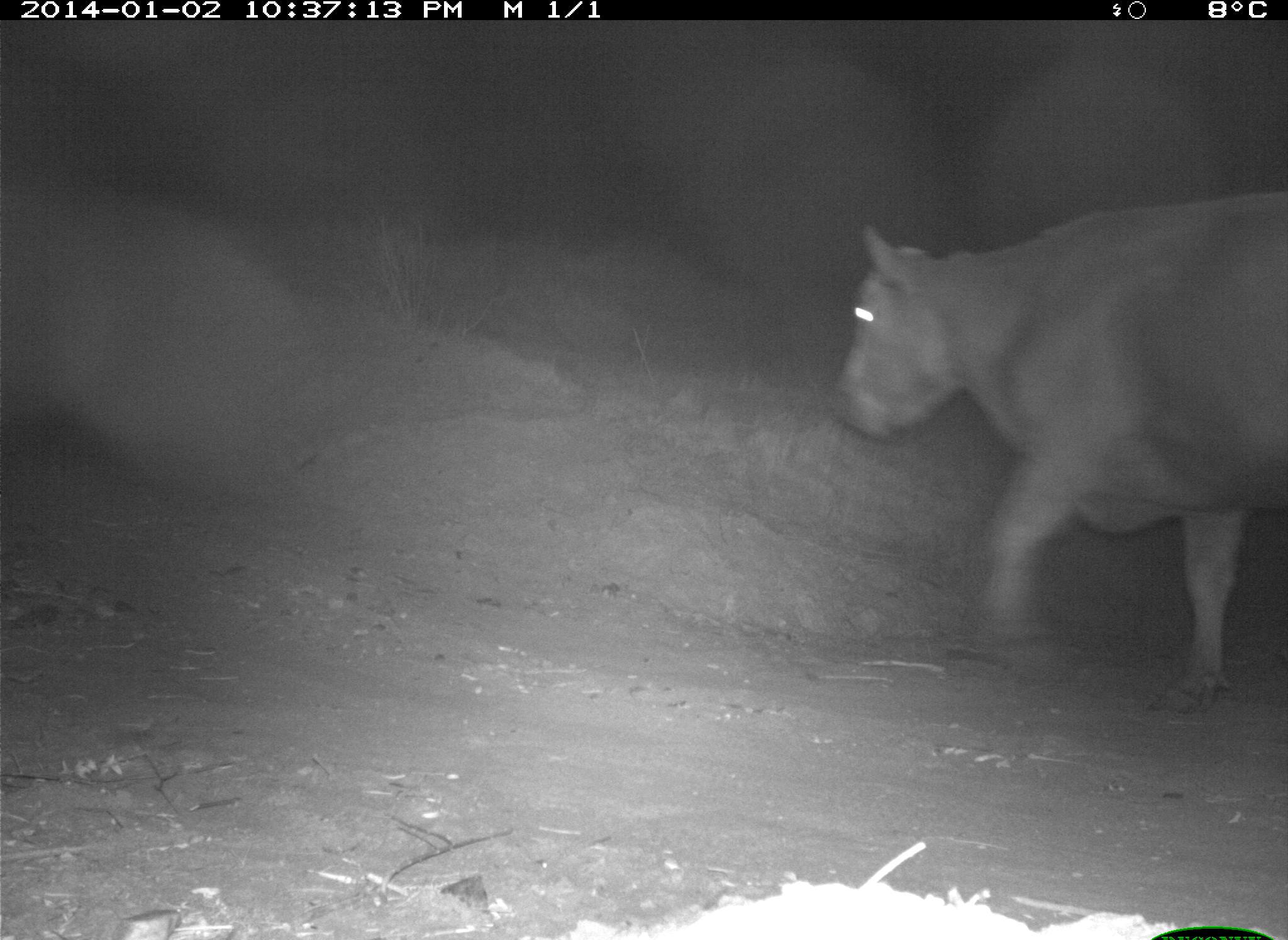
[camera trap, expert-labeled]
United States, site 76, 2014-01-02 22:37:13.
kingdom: Animalia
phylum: Chordata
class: Mammalia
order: Artiodactyla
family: Bovidae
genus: Bos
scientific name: Bos taurus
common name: cow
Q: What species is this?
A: Cow (Bos taurus).